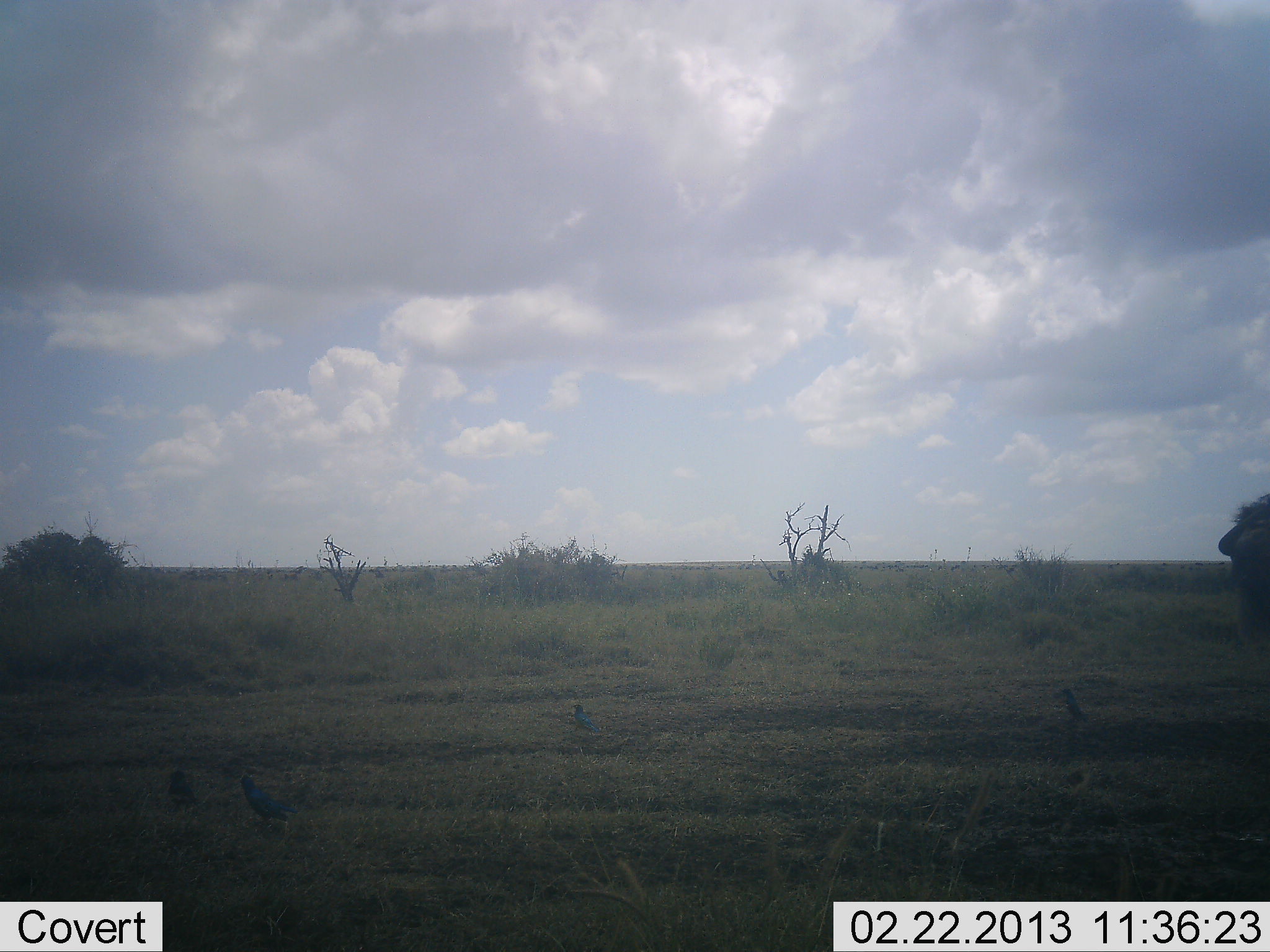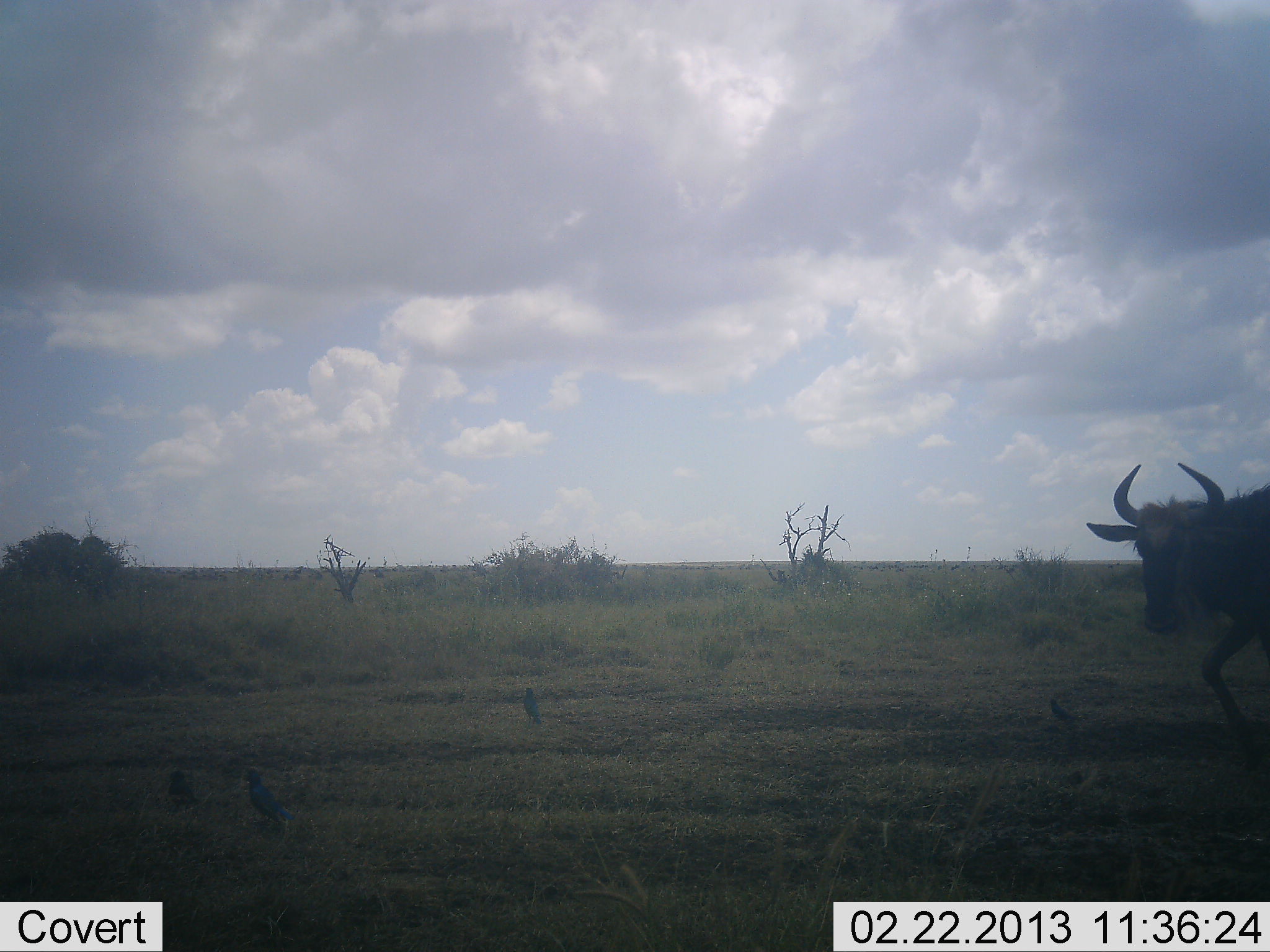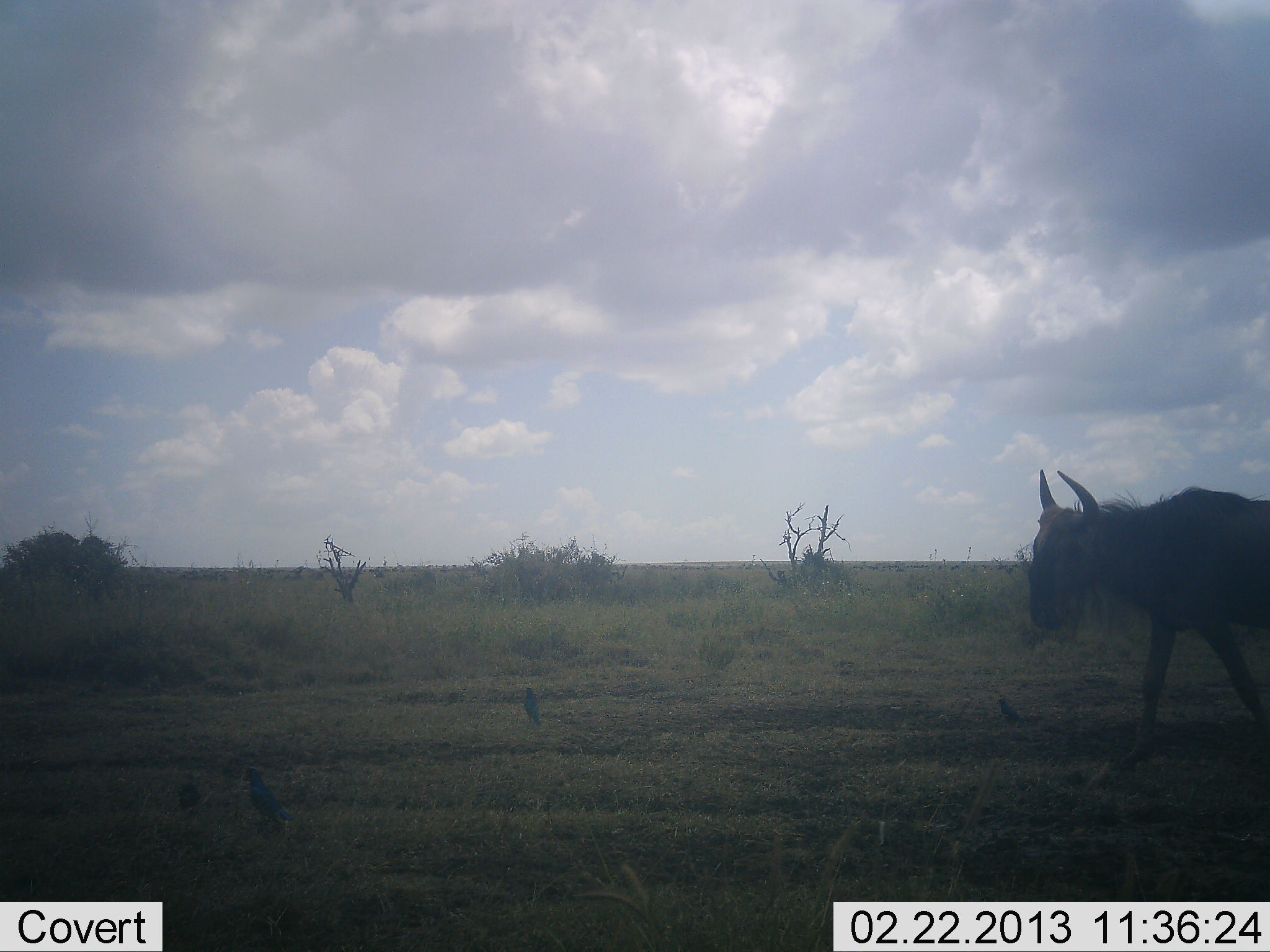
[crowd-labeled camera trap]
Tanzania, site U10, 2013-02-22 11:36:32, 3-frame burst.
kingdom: Animalia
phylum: Chordata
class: Mammalia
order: Artiodactyla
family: Bovidae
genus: Connochaetes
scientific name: Connochaetes taurinus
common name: blue wildebeest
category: wildebeest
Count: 1.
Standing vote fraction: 7%.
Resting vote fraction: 0%.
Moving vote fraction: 96%.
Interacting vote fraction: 0%.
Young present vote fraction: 0%.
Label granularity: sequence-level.